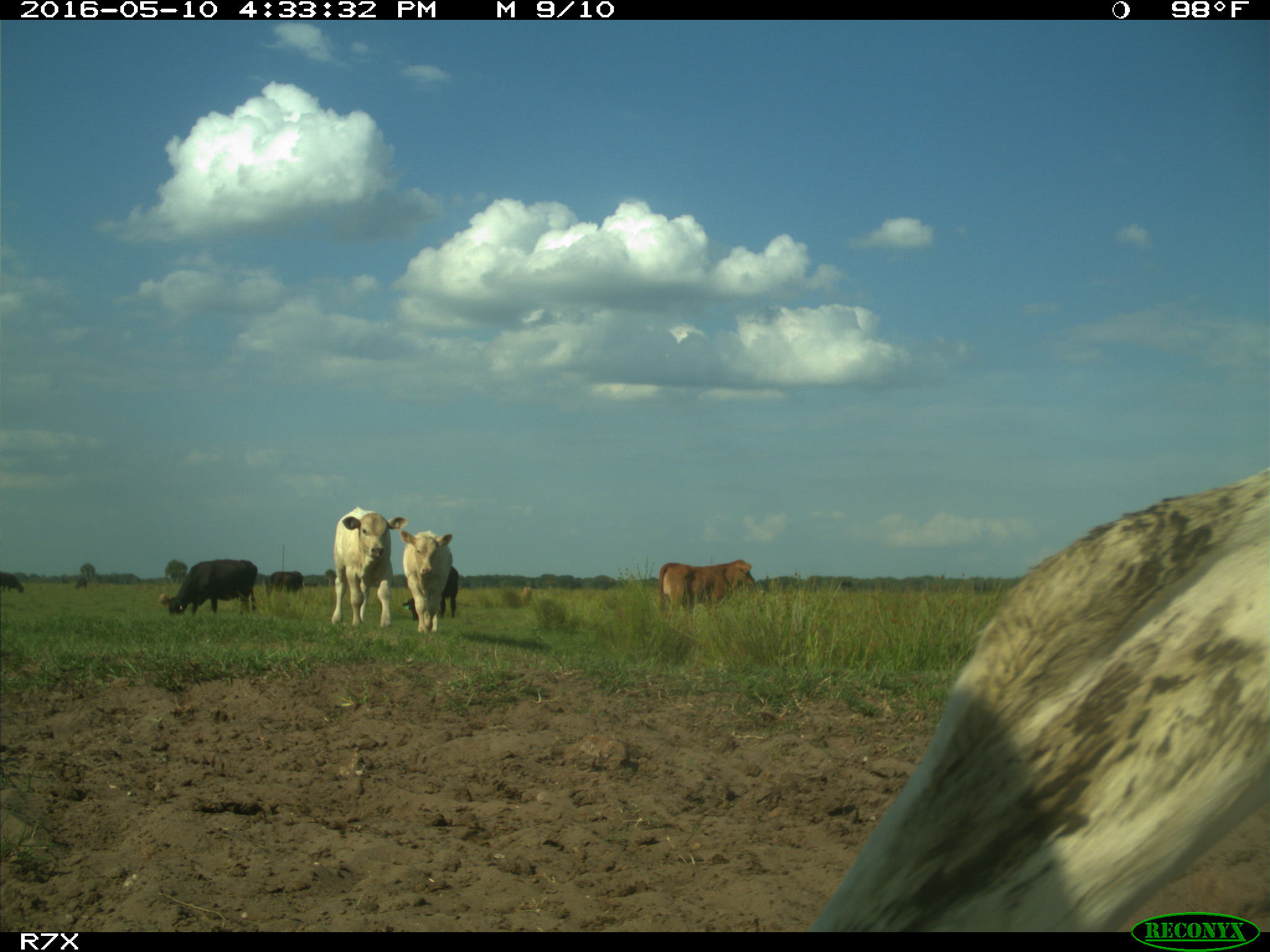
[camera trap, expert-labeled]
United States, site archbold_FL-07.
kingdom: Animalia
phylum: Chordata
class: Mammalia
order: Artiodactyla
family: Bovidae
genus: Bos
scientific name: Bos taurus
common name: domestic cow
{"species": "Bos taurus (domestic cow)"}